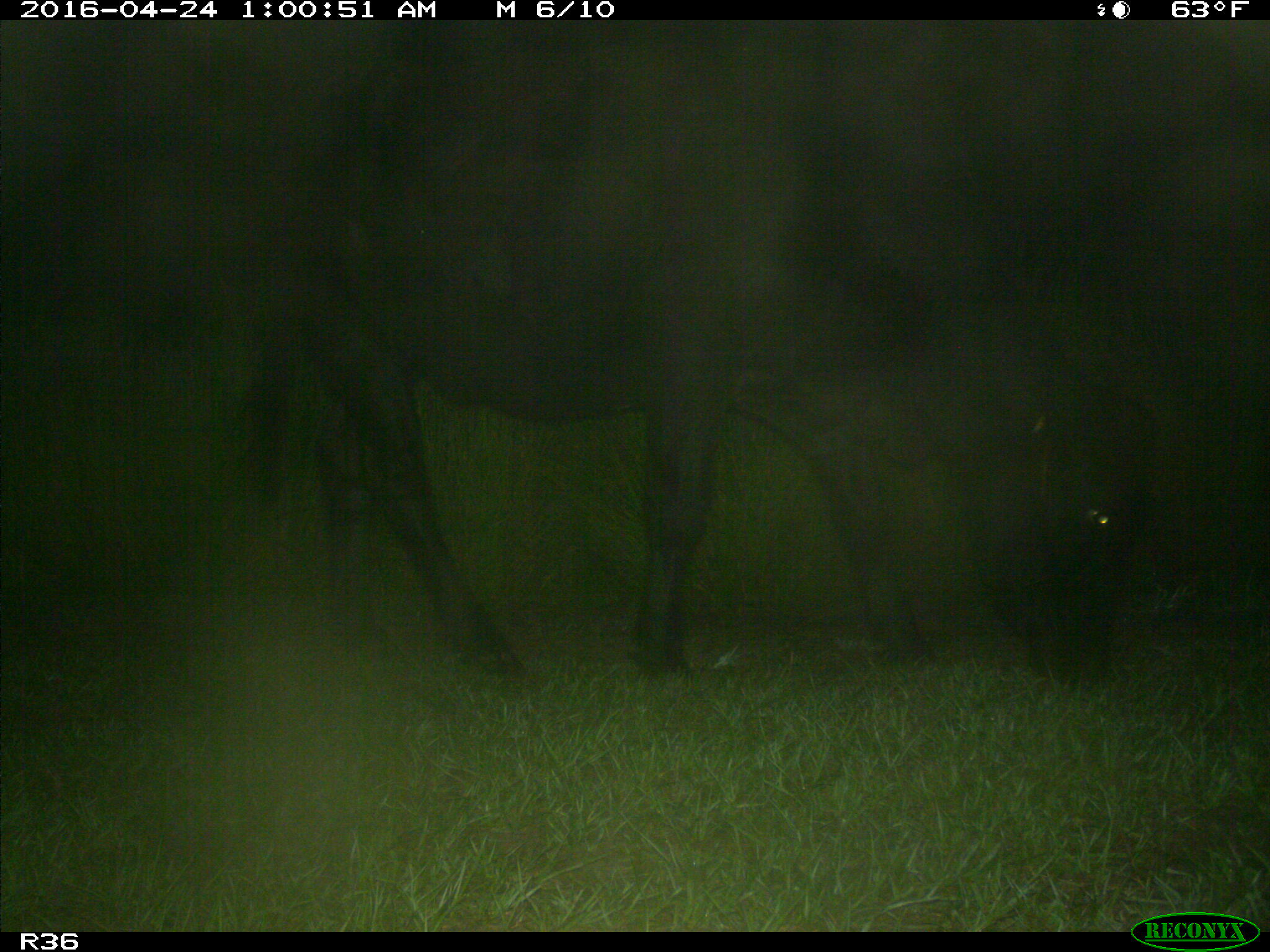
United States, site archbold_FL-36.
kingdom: Animalia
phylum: Chordata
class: Mammalia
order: Artiodactyla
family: Bovidae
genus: Bos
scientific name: Bos taurus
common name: domestic cow